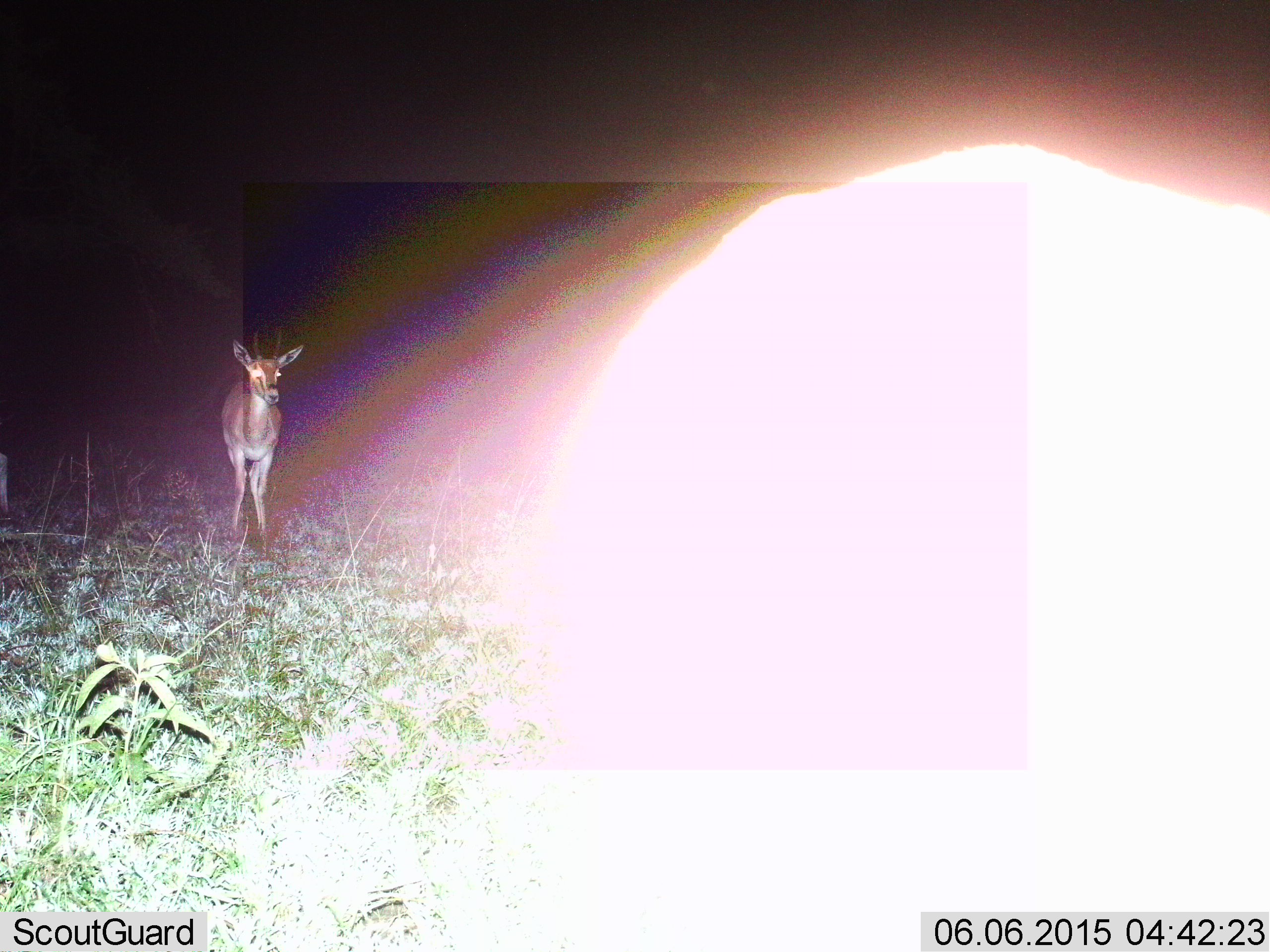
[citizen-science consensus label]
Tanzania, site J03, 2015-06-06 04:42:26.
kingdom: Animalia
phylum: Chordata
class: Mammalia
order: Artiodactyla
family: Bovidae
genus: Nanger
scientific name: Nanger granti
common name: grant's gazelle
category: gazellegrants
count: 2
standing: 83%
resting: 0%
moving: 17%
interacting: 0%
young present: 0%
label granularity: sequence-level